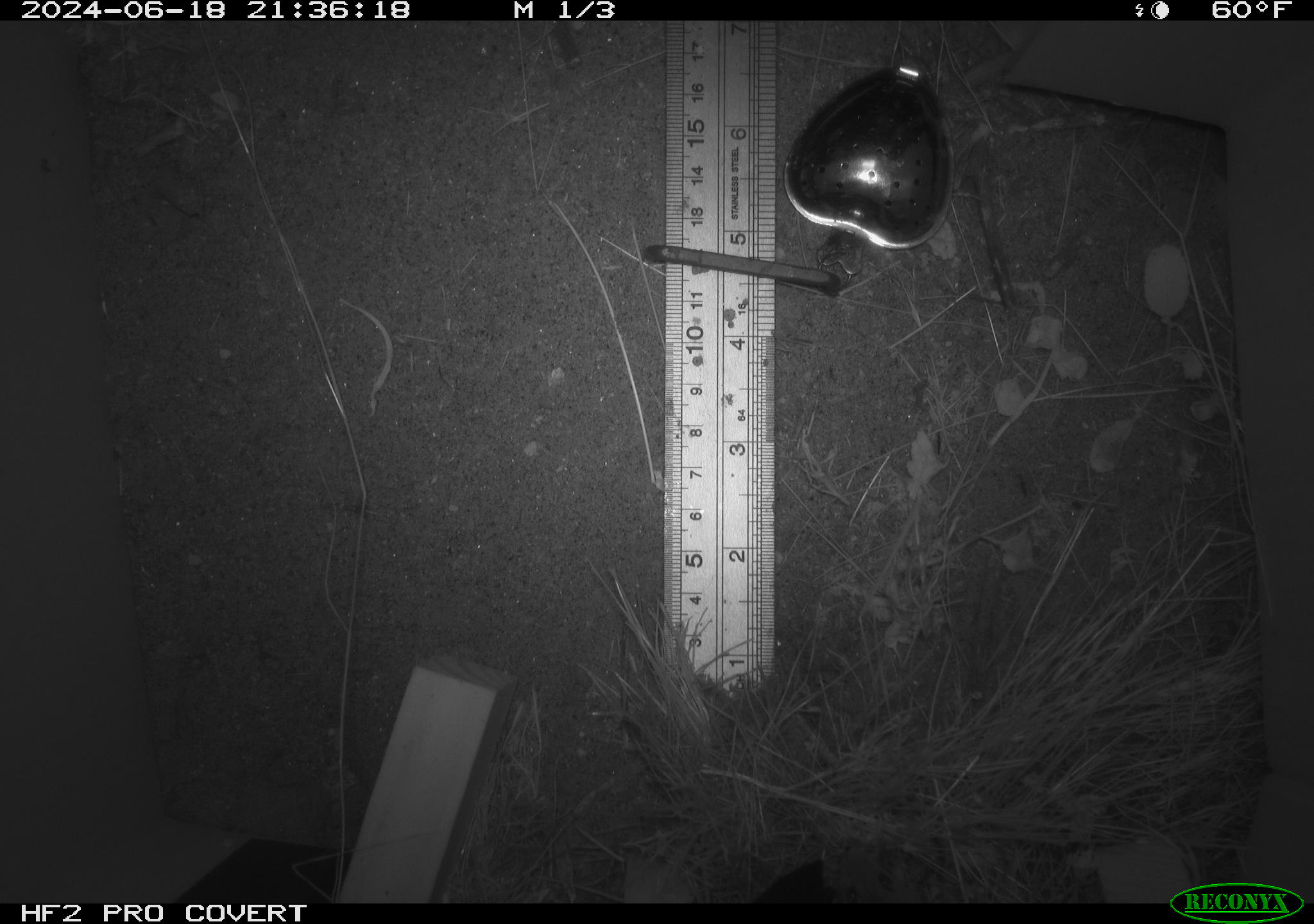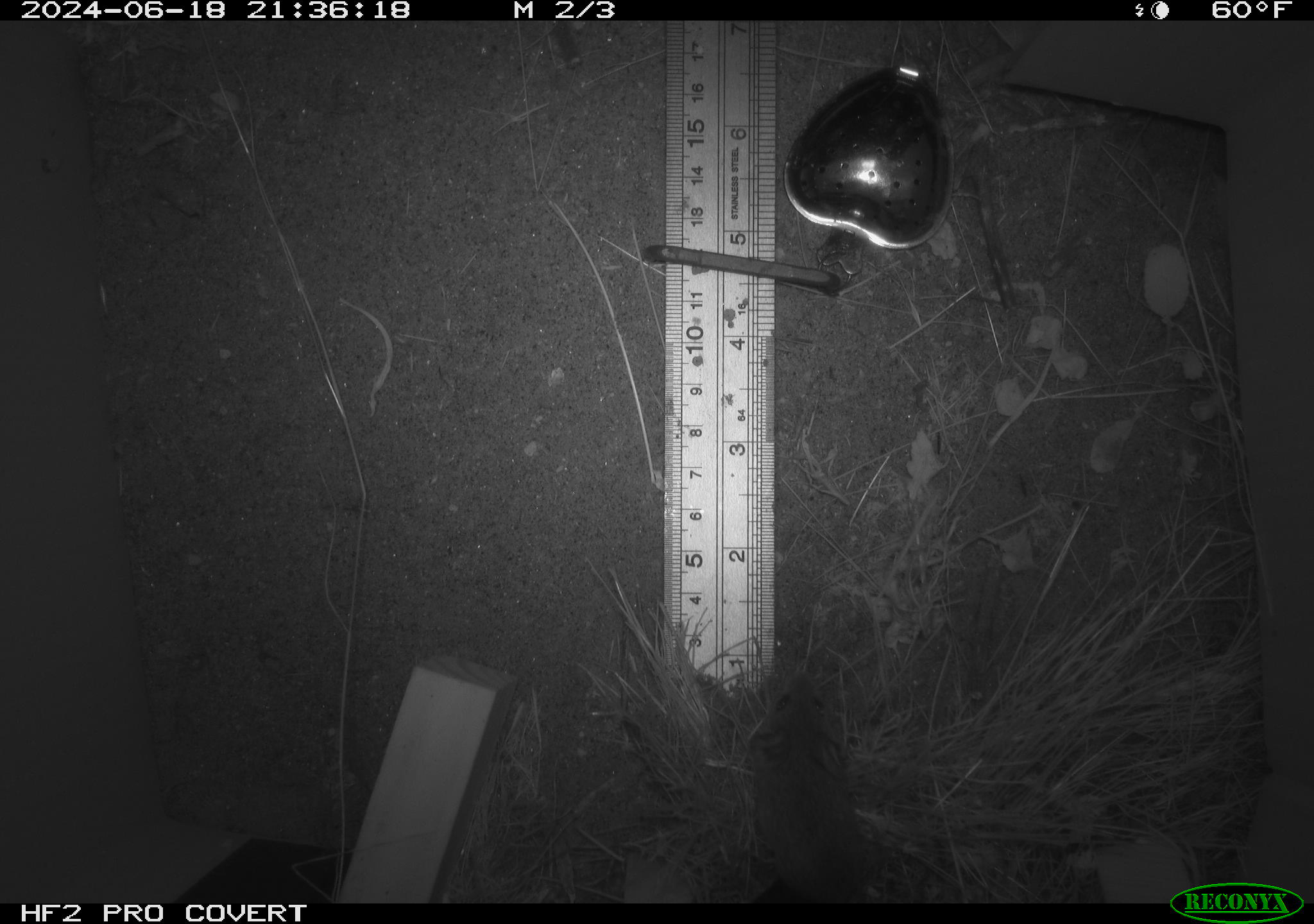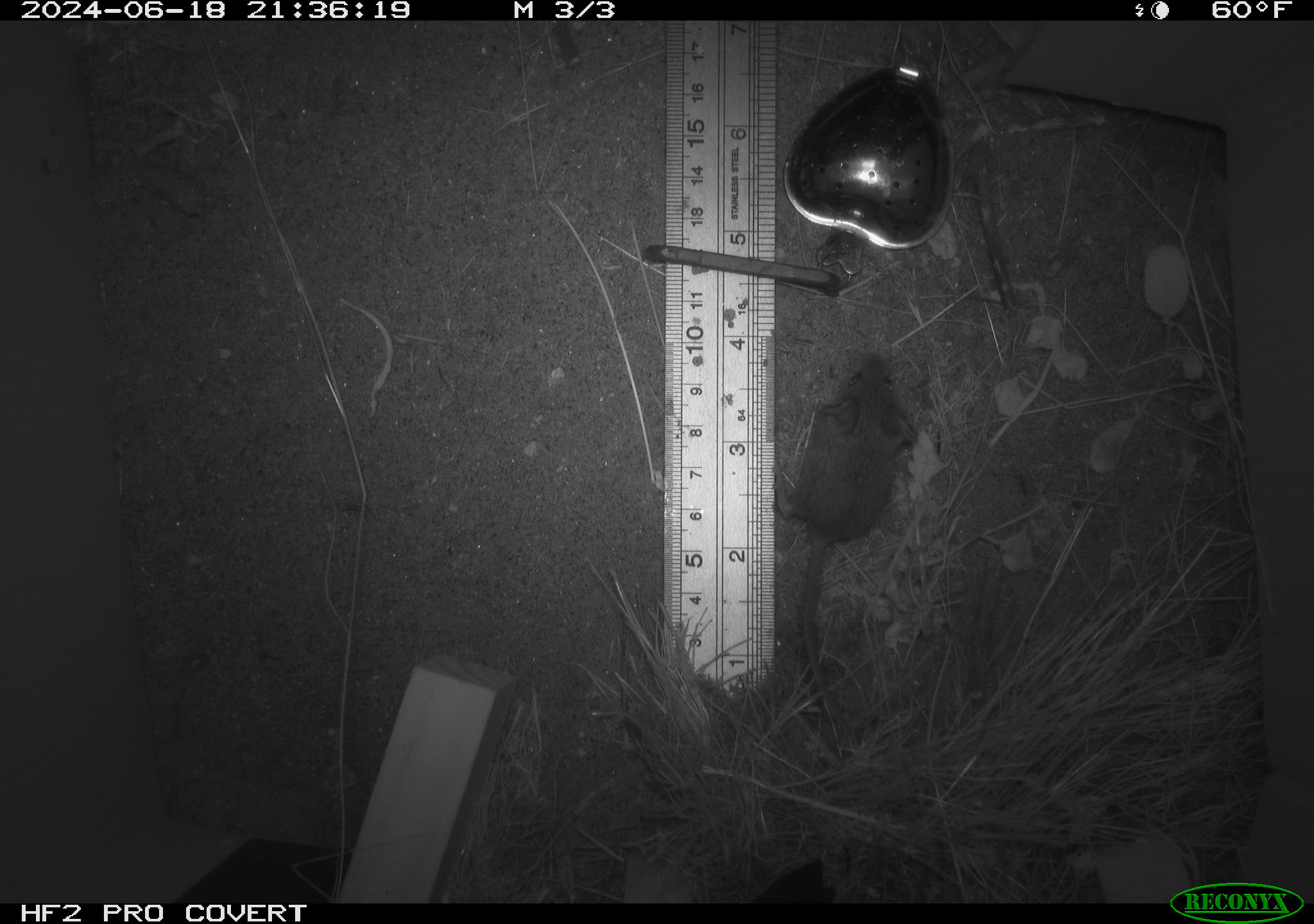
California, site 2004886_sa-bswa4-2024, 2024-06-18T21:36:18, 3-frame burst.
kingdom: Animalia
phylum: Chordata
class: Mammalia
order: Rodentia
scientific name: Rodentia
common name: rodent